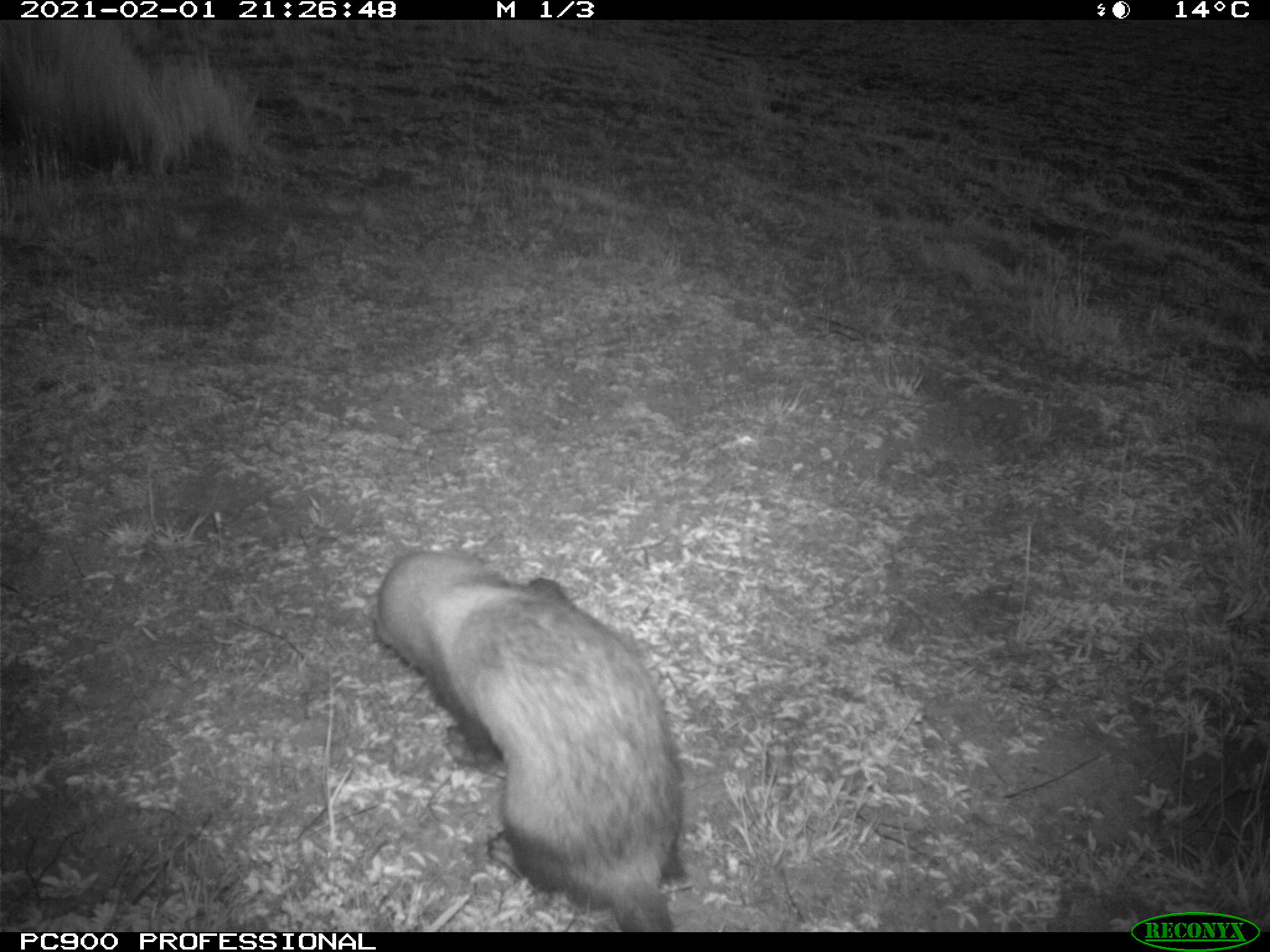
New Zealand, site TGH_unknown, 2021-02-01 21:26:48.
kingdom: Animalia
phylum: Chordata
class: Mammalia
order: Carnivora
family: Mustelidae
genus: Mustela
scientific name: Mustela furo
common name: ferret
Ferret (Mustela furo).